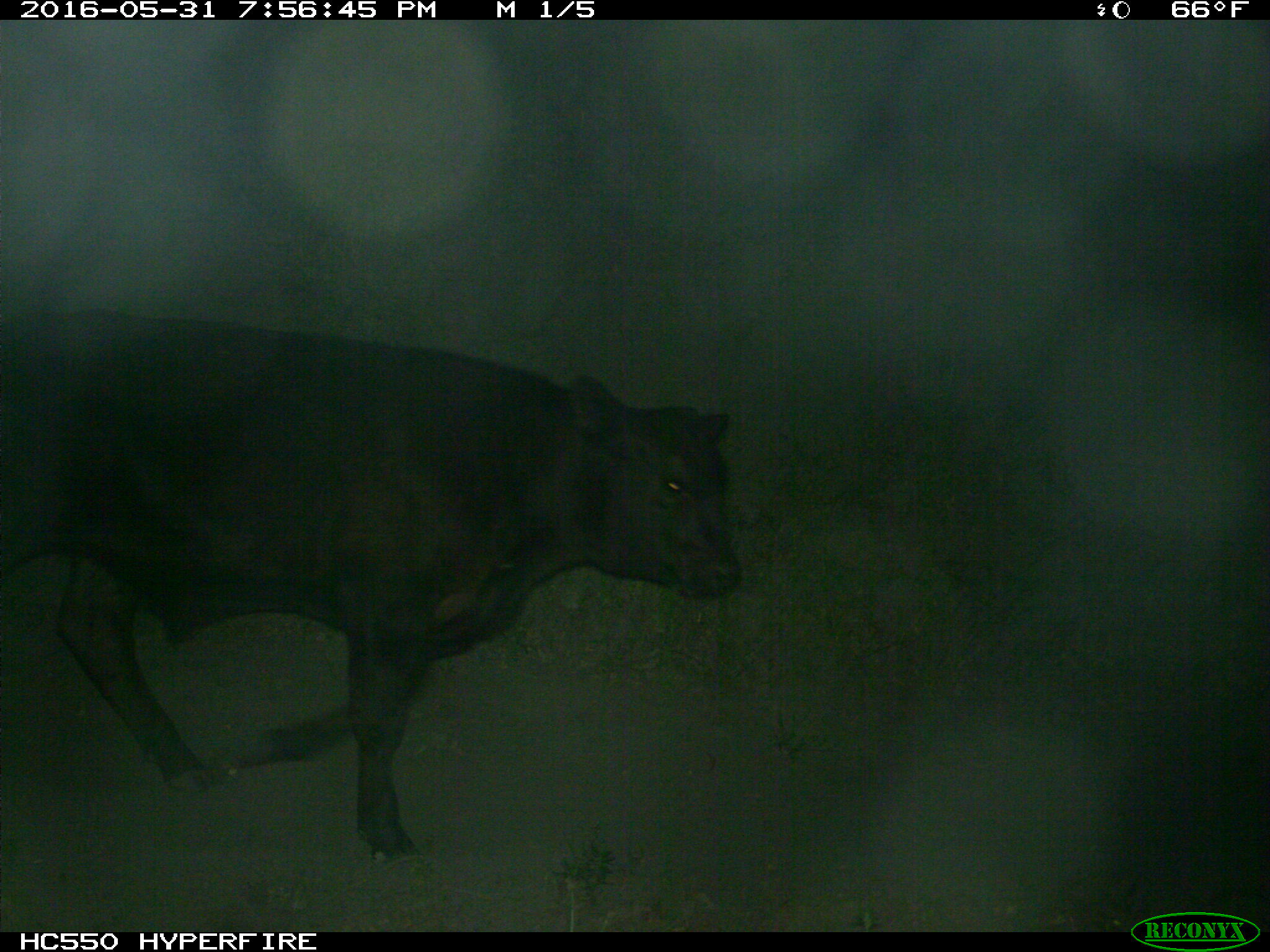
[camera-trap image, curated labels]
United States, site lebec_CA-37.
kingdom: Animalia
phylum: Chordata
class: Mammalia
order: Artiodactyla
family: Bovidae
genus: Bos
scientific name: Bos taurus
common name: domestic cow